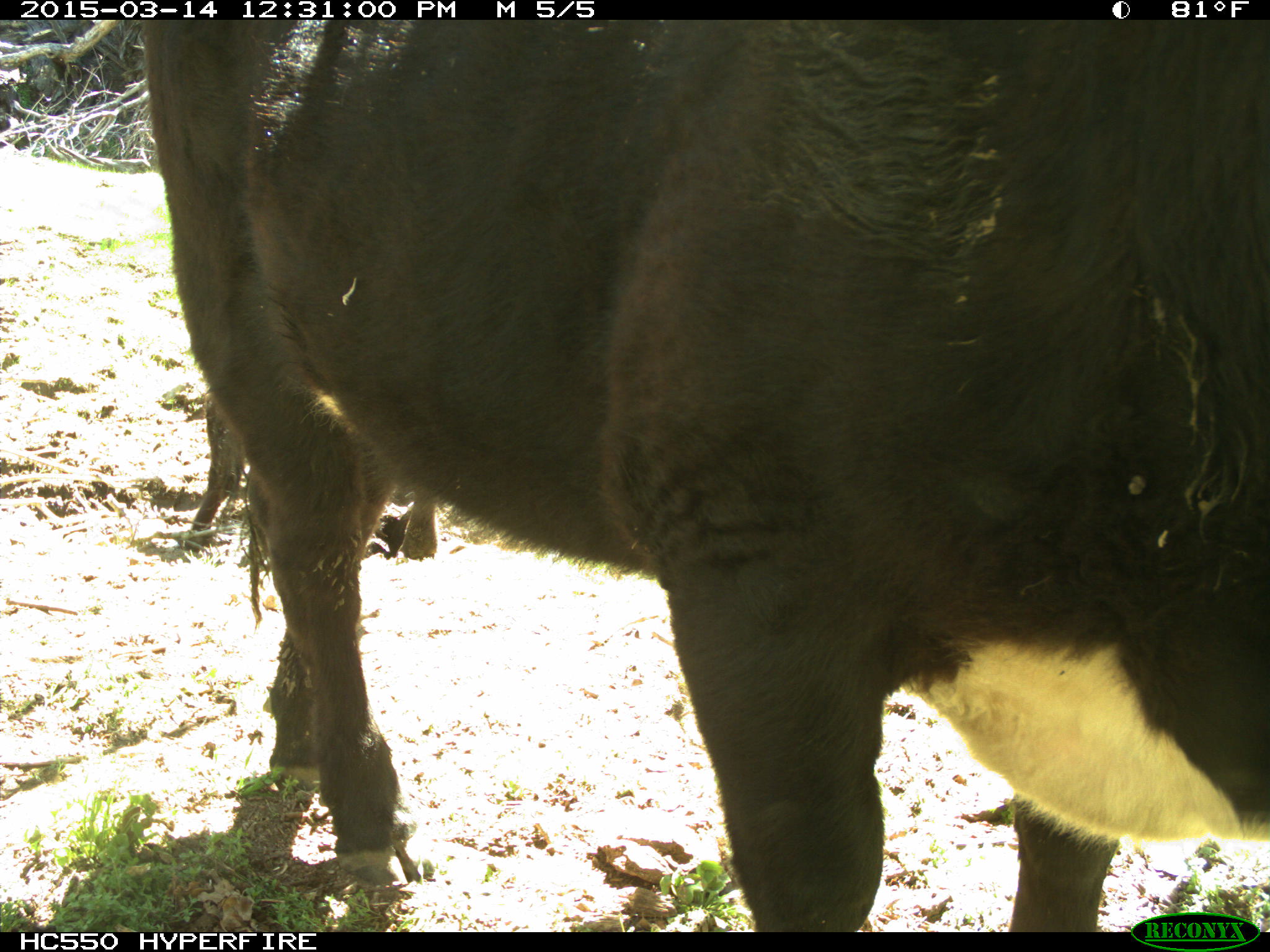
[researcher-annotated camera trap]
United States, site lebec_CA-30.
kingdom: Animalia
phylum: Chordata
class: Mammalia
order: Artiodactyla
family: Bovidae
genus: Bos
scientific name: Bos taurus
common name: domestic cow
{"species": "Bos taurus (domestic cow)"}